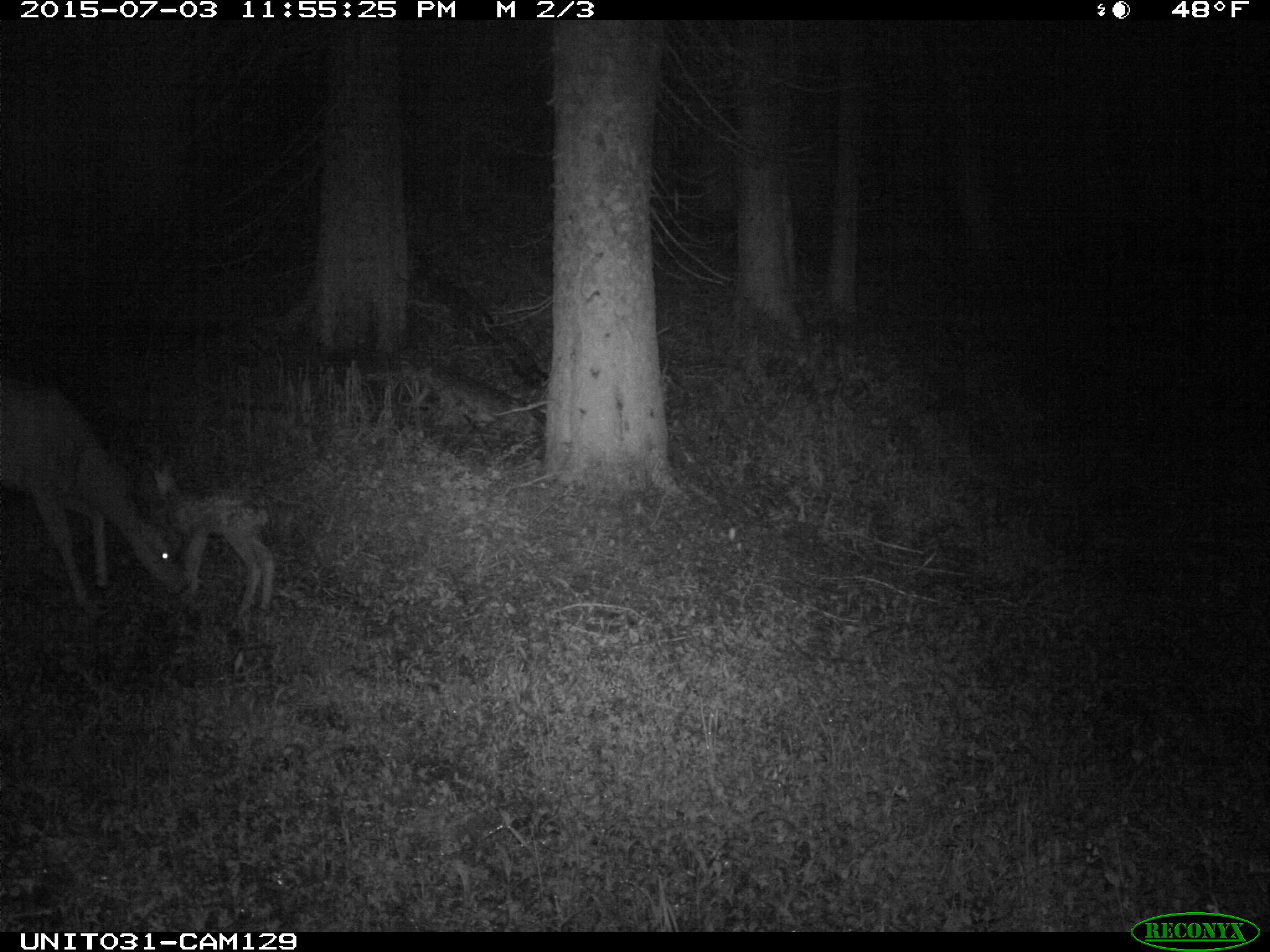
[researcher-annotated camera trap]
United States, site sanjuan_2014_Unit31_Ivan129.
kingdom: Animalia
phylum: Chordata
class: Mammalia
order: Artiodactyla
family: Cervidae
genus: Odocoileus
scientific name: Odocoileus hemionus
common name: mule deer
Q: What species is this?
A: Odocoileus hemionus (mule deer).